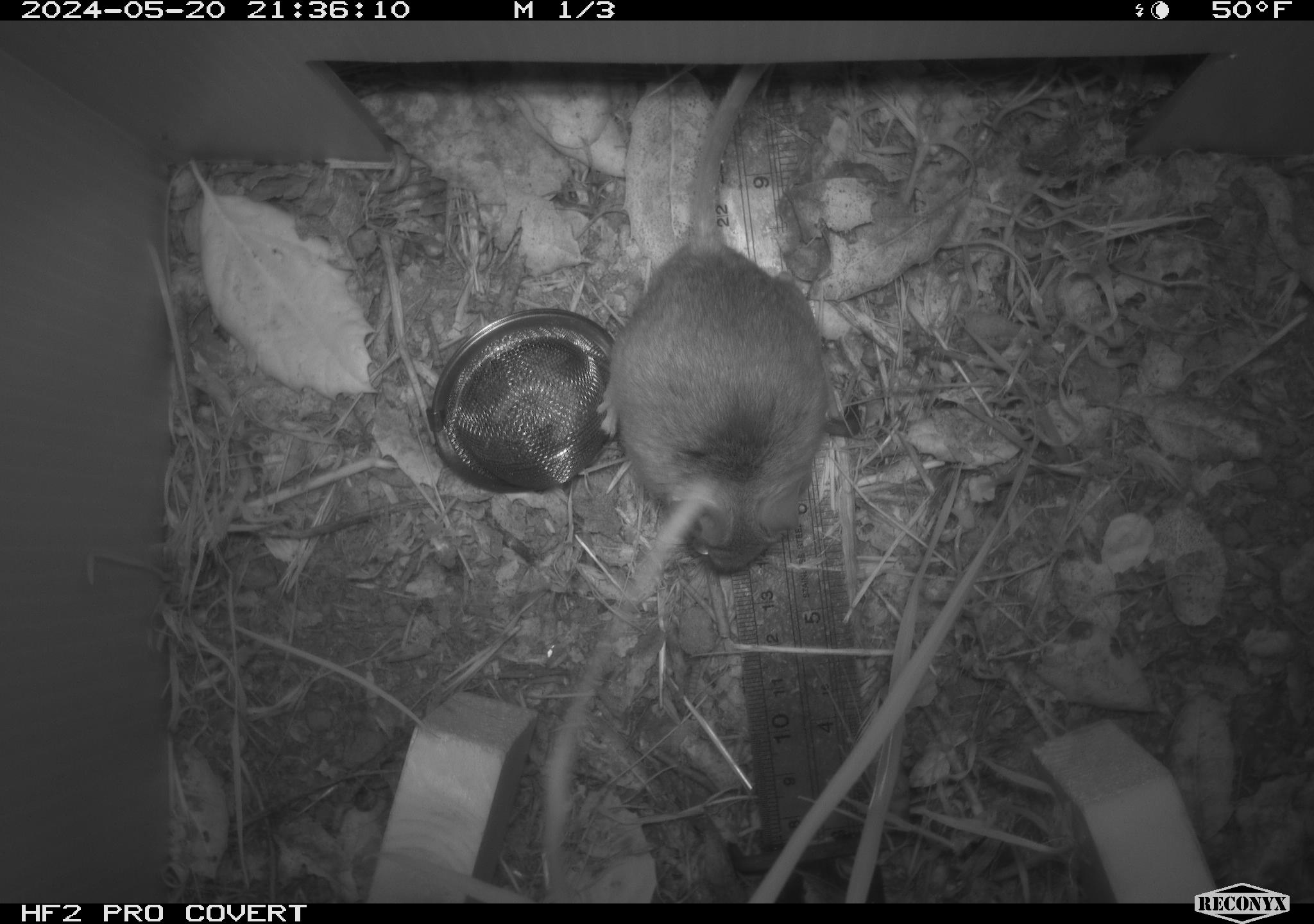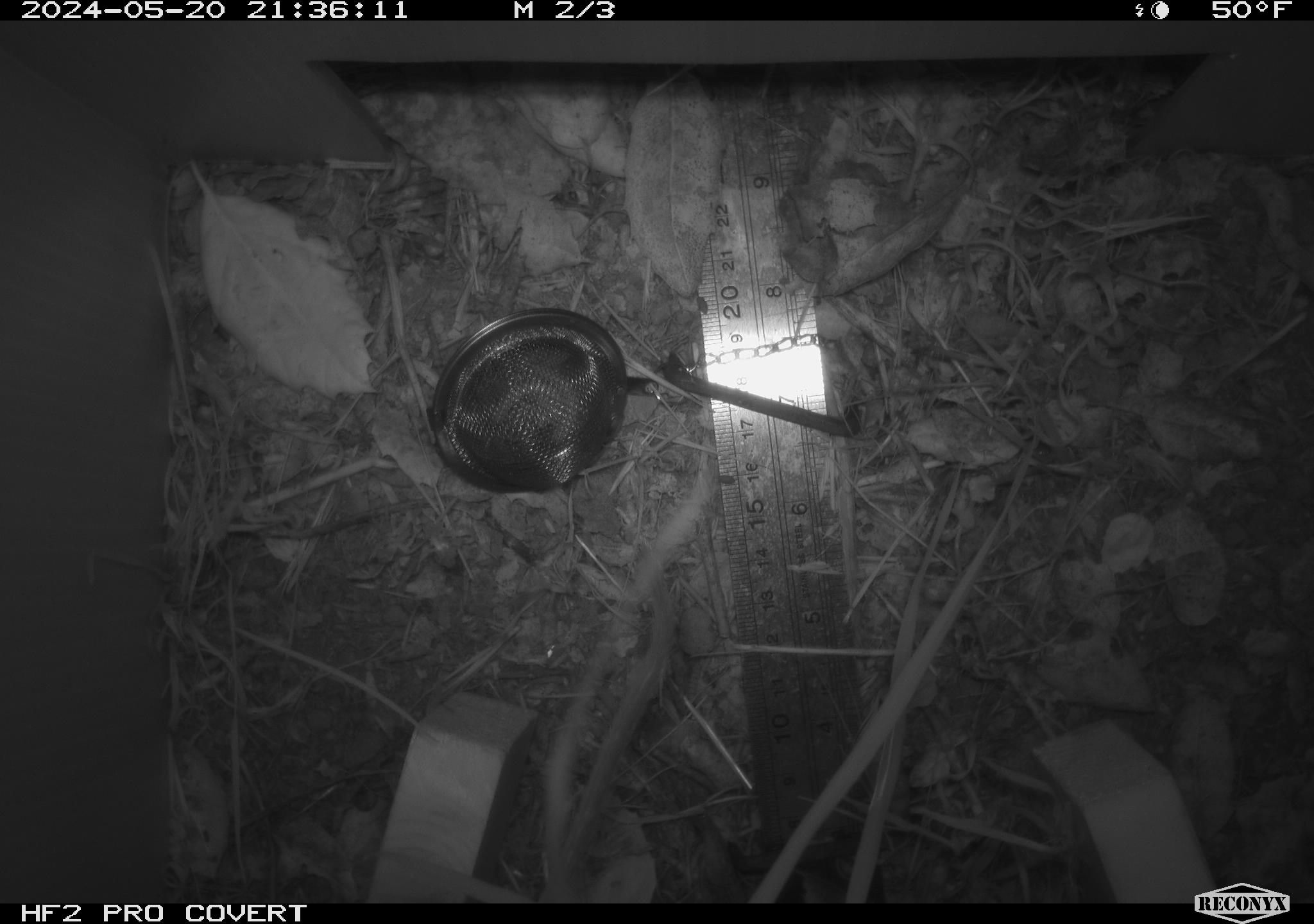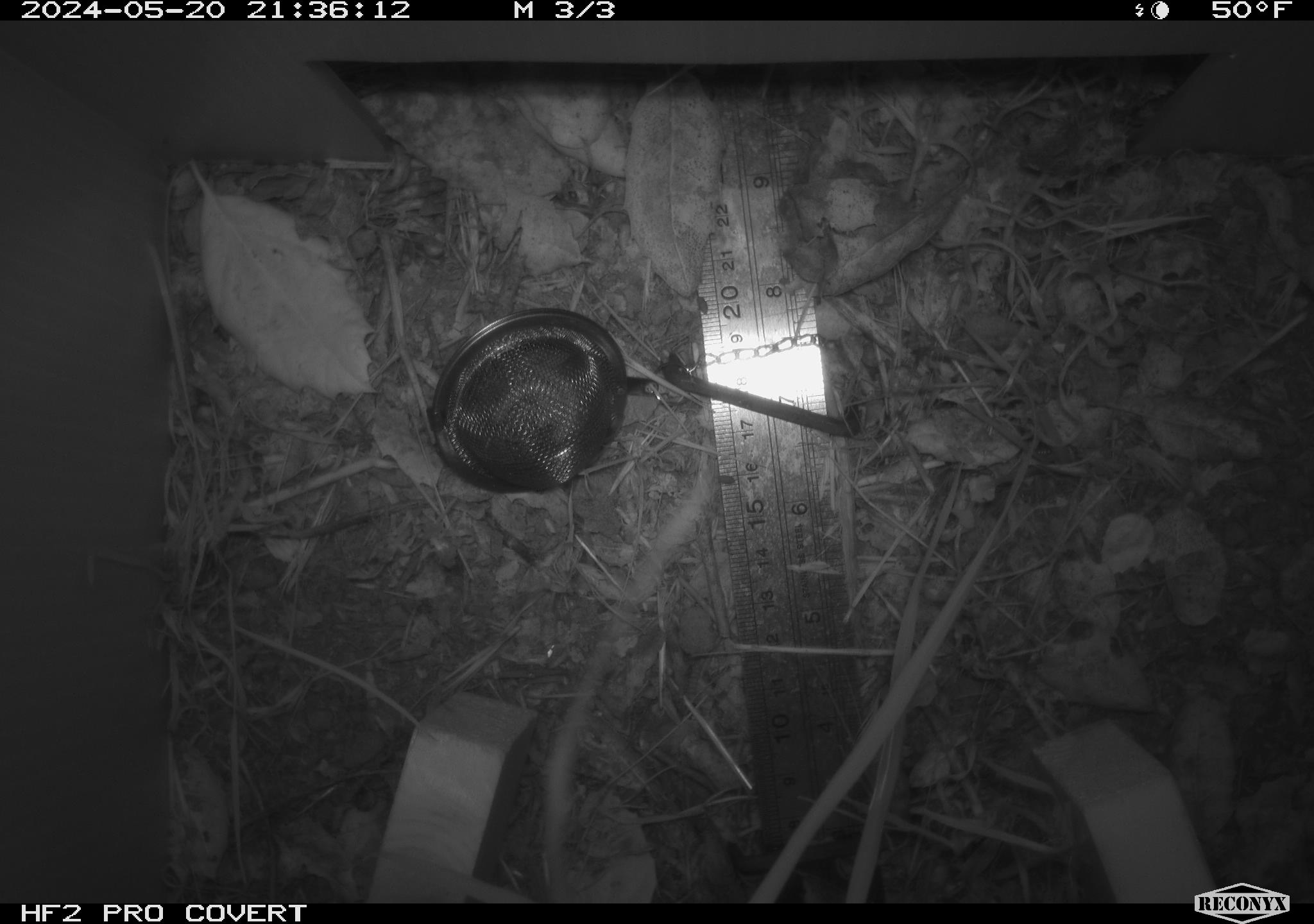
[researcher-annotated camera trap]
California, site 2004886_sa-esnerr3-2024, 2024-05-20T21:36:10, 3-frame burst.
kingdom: Animalia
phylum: Chordata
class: Mammalia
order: Rodentia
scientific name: Rodentia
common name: rodent